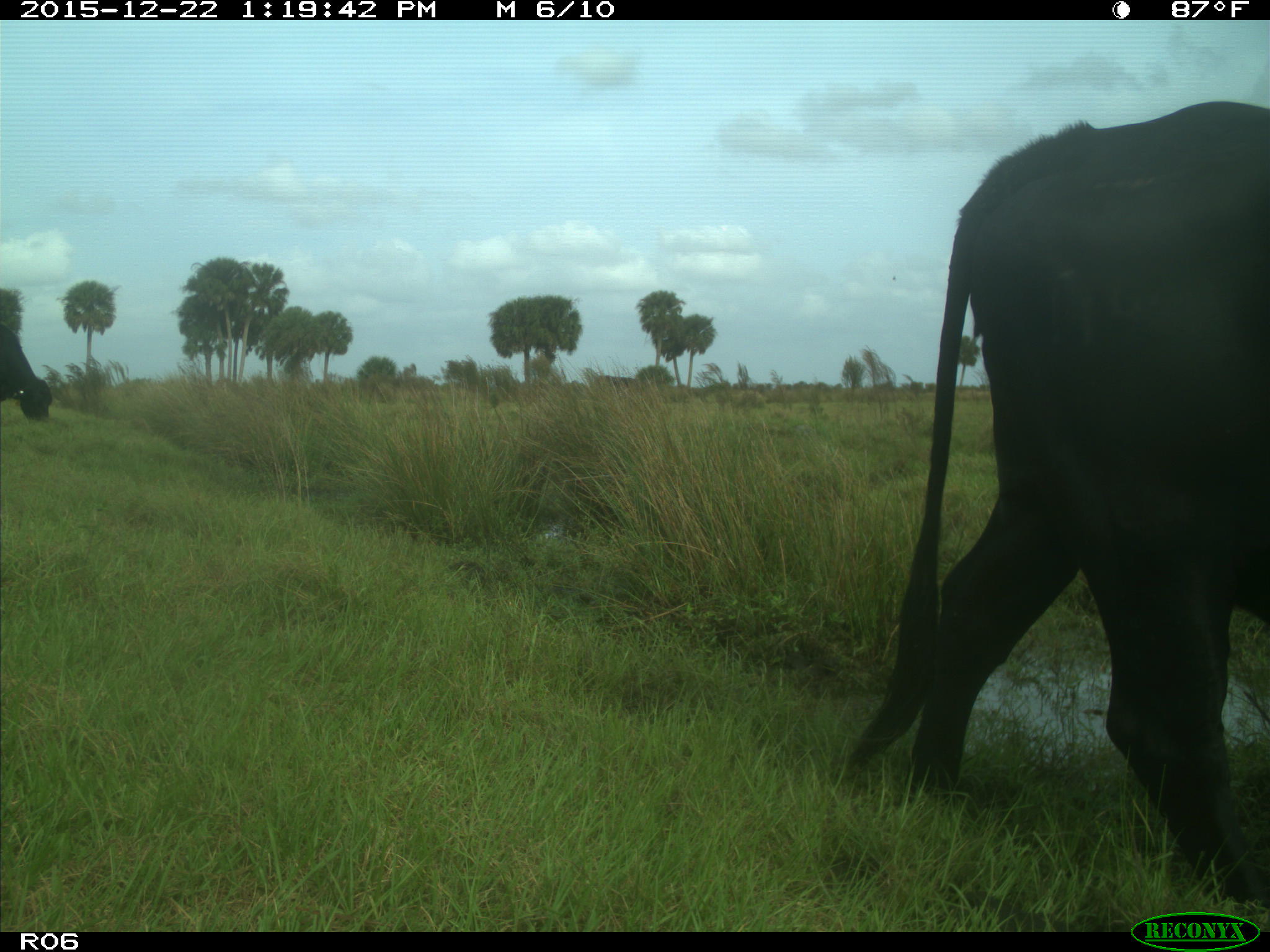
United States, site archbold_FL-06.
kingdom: Animalia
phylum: Chordata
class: Mammalia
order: Artiodactyla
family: Bovidae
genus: Bos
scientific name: Bos taurus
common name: domestic cow